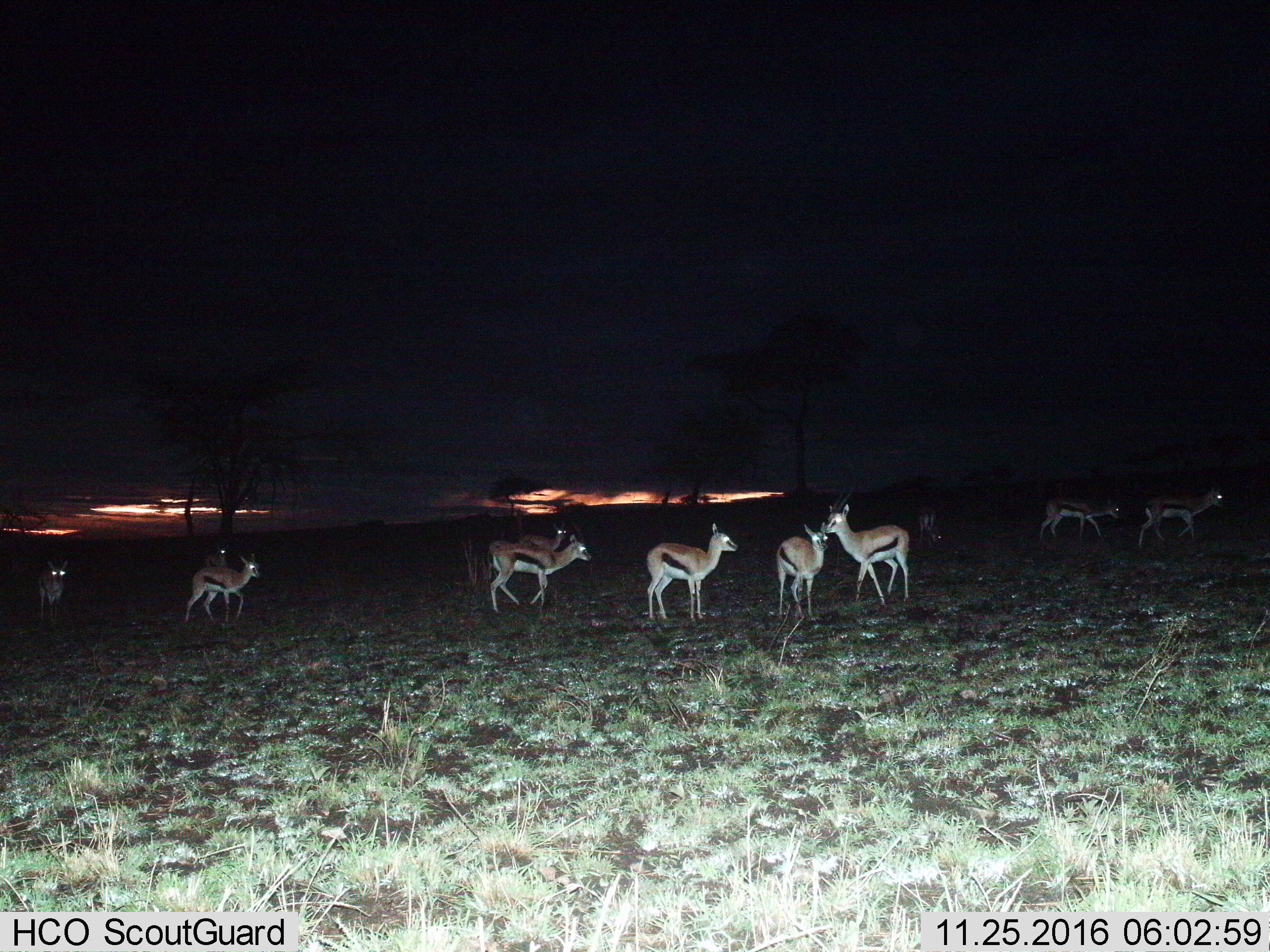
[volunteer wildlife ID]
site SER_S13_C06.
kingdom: Animalia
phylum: Chordata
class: Mammalia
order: Artiodactyla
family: Bovidae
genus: Eudorcas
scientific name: Eudorcas thomsonii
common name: thomson's gazelle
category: gazellethomsons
Gazellethomsons (thomson's gazelle) (Eudorcas thomsonii), count 11-50. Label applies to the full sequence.